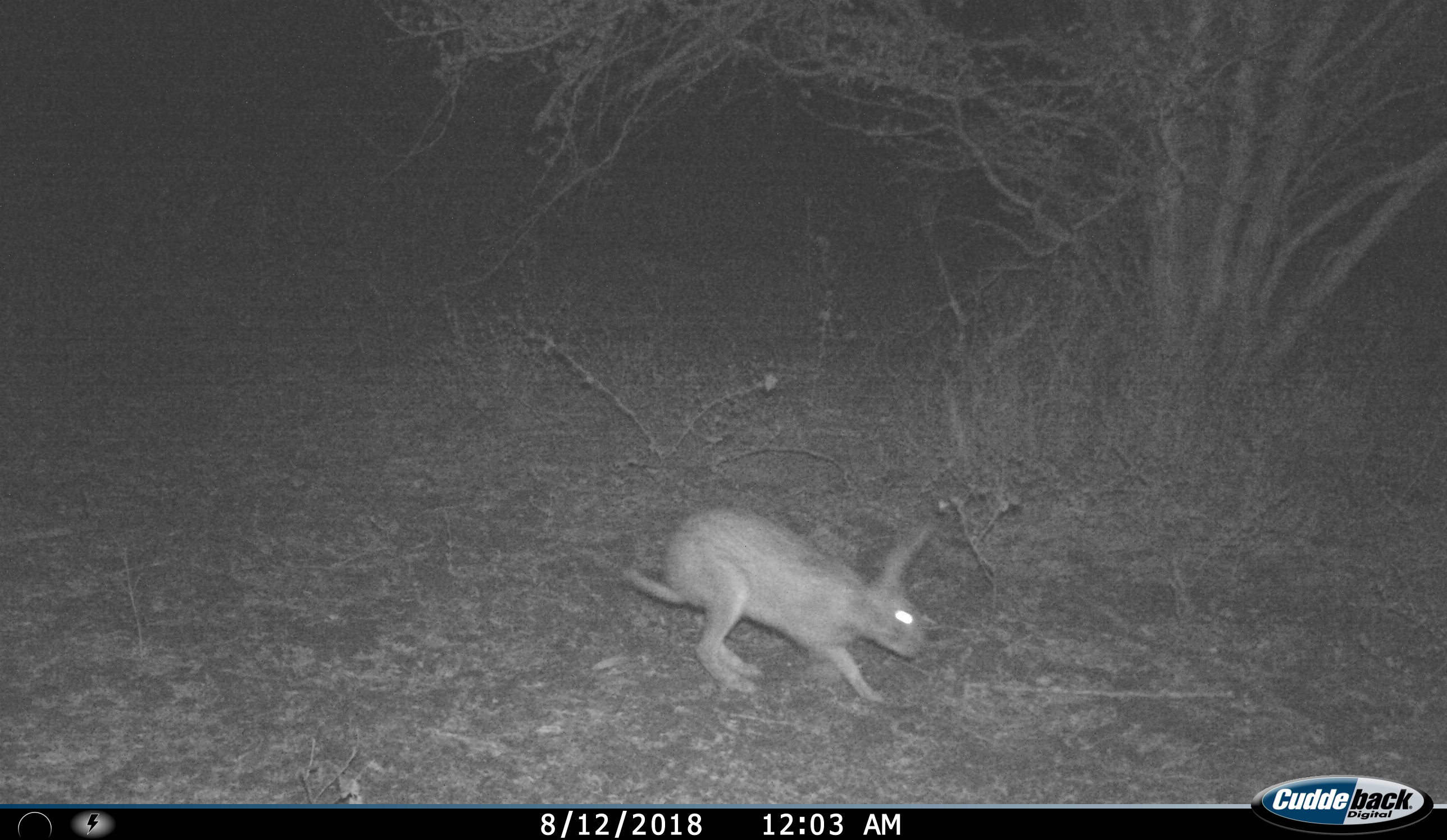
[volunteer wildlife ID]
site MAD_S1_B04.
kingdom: Animalia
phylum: Chordata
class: Mammalia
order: Rodentia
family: Pedetidae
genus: Pedetes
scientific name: Pedetes capensis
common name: springhare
Springhare (Pedetes capensis), count 1. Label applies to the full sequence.